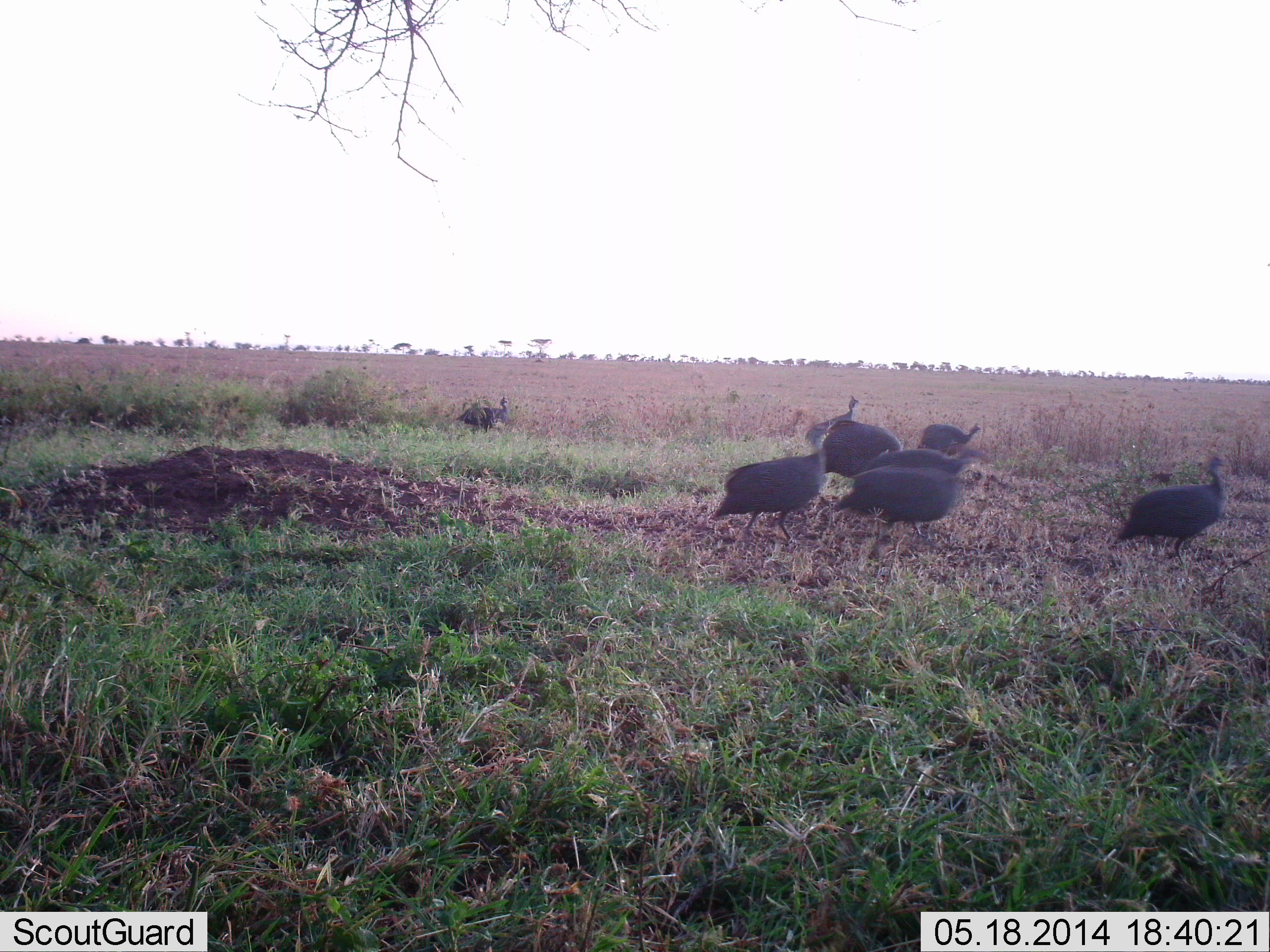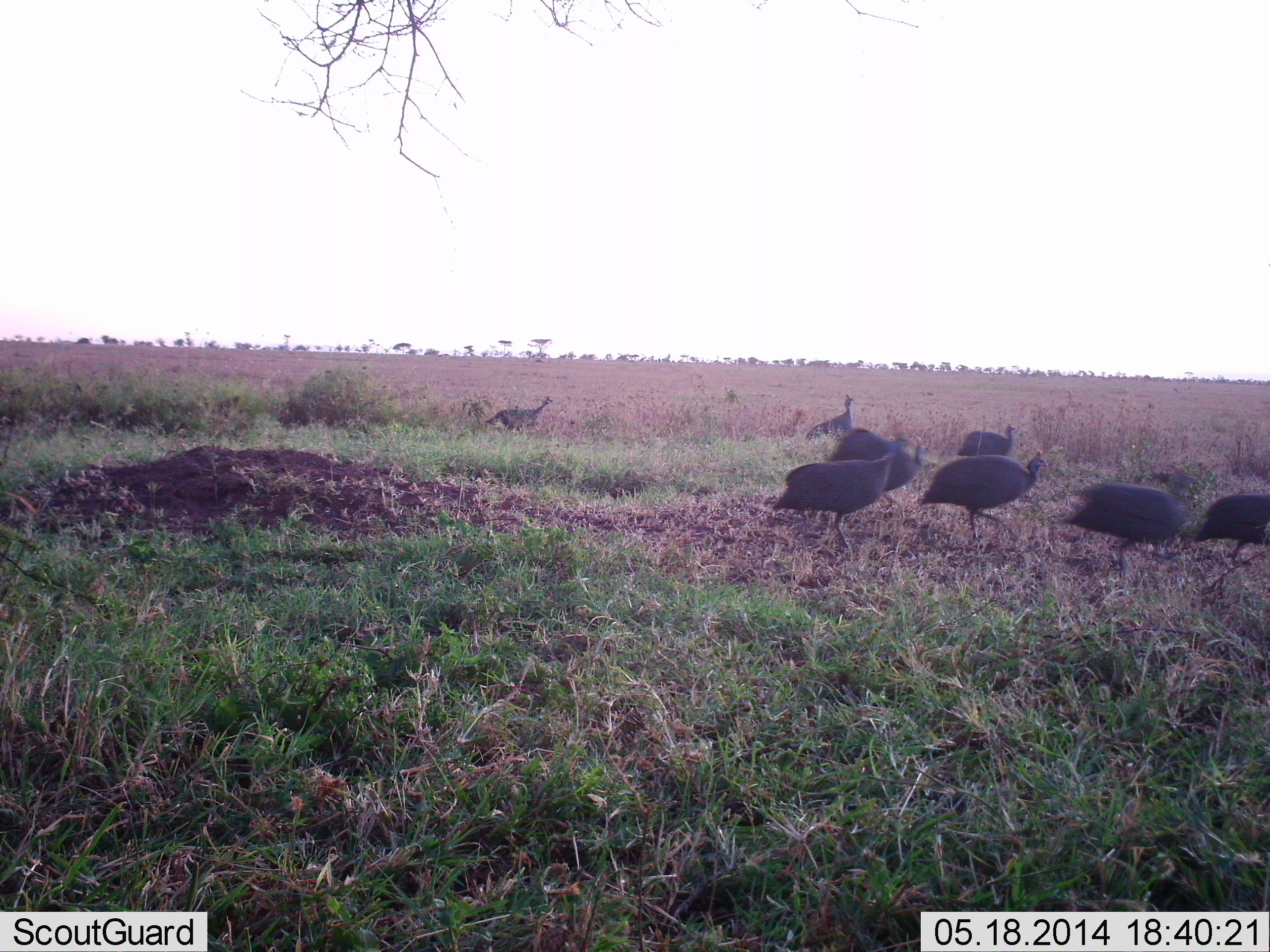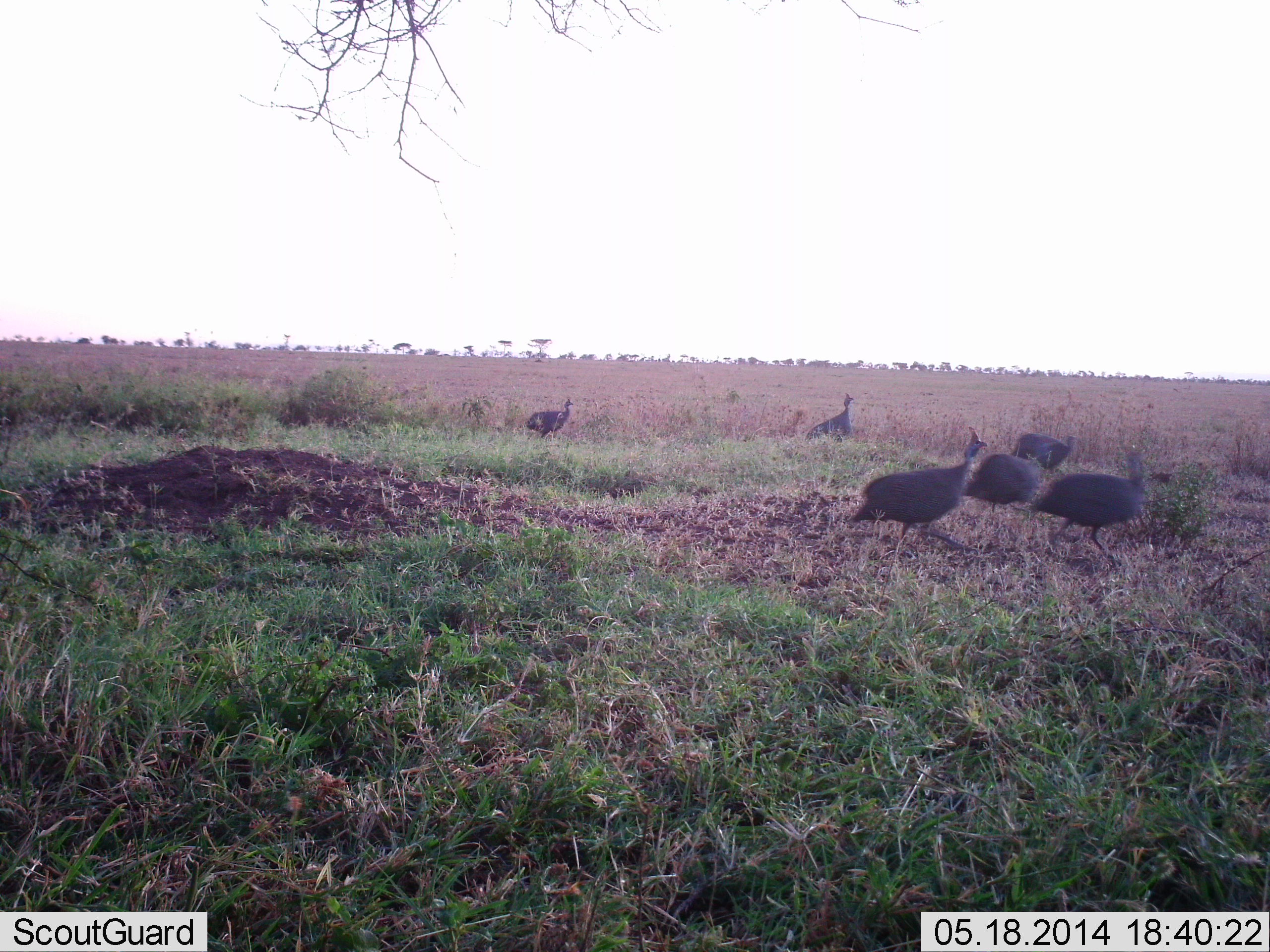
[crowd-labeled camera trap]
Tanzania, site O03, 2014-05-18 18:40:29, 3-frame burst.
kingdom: Animalia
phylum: Chordata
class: Aves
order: Galliformes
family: Numididae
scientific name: Numididae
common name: guinea fowl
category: guineafowl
Guineafowl (guinea fowl) (Numididae), count 8. Behavior (volunteer vote fractions): standing 9%, resting 0%, moving 100%, interacting 0%. Young present (vote fraction): 0%. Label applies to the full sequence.